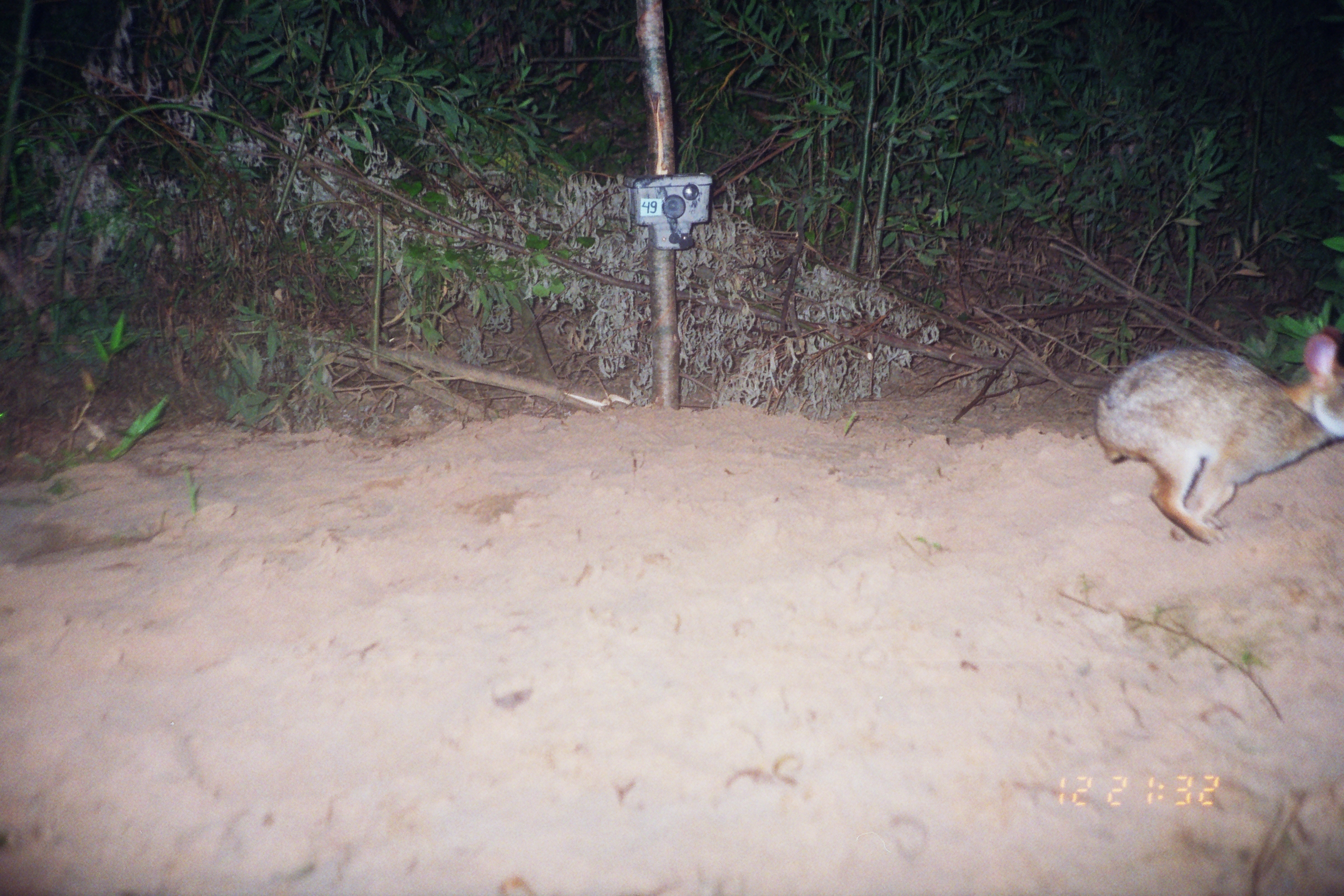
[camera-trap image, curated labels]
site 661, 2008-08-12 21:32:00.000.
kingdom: Animalia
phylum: Chordata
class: Mammalia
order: Lagomorpha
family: Leporidae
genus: Sylvilagus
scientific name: Sylvilagus brasiliensis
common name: tapeti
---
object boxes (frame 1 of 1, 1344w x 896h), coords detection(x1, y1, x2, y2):
sylvilagus brasiliensis: detection(1095, 328, 1342, 548)